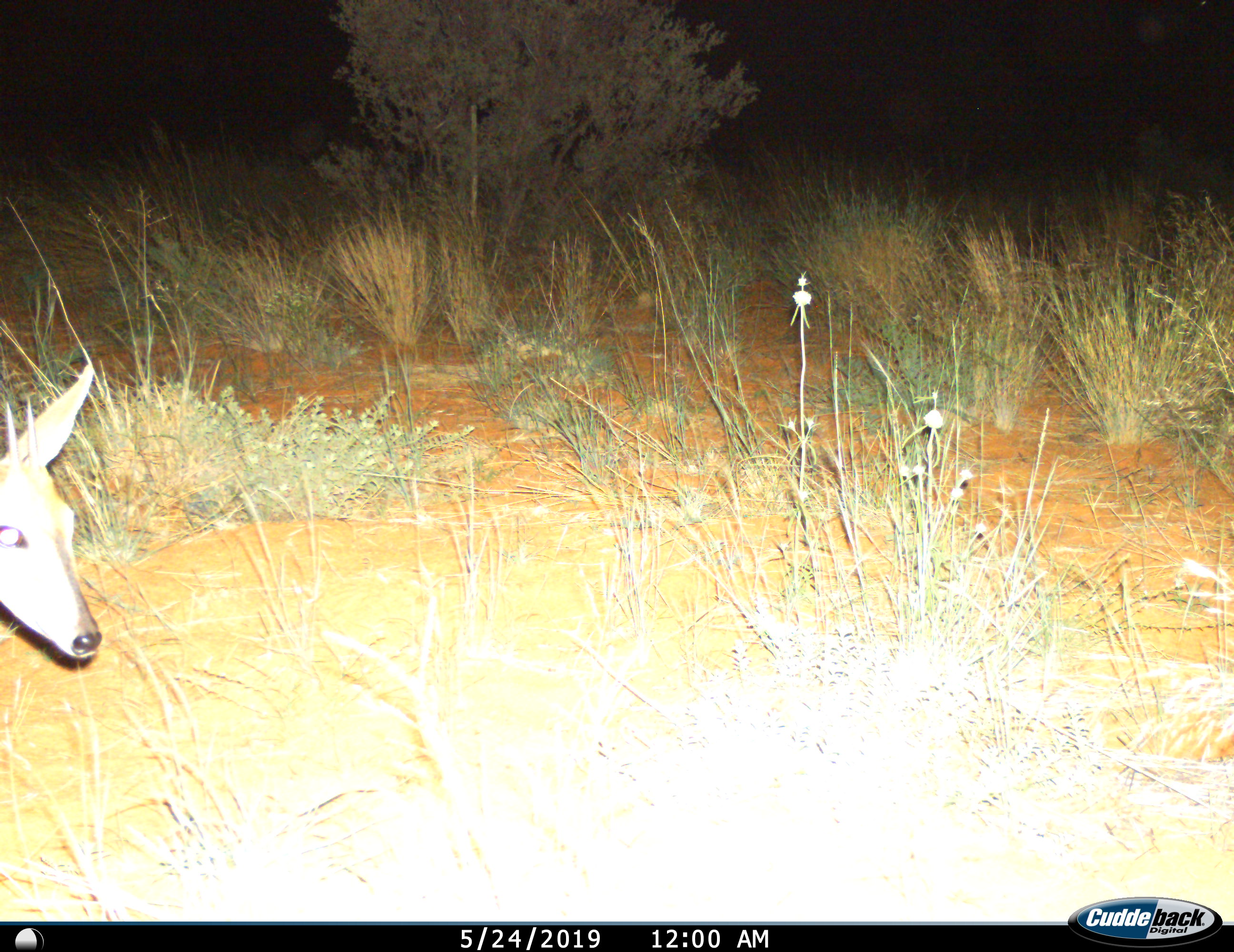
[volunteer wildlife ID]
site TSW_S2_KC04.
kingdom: Animalia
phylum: Chordata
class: Mammalia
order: Artiodactyla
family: Bovidae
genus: Sylvicapra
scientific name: Sylvicapra grimmia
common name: common duiker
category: duikercommongrey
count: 1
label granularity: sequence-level